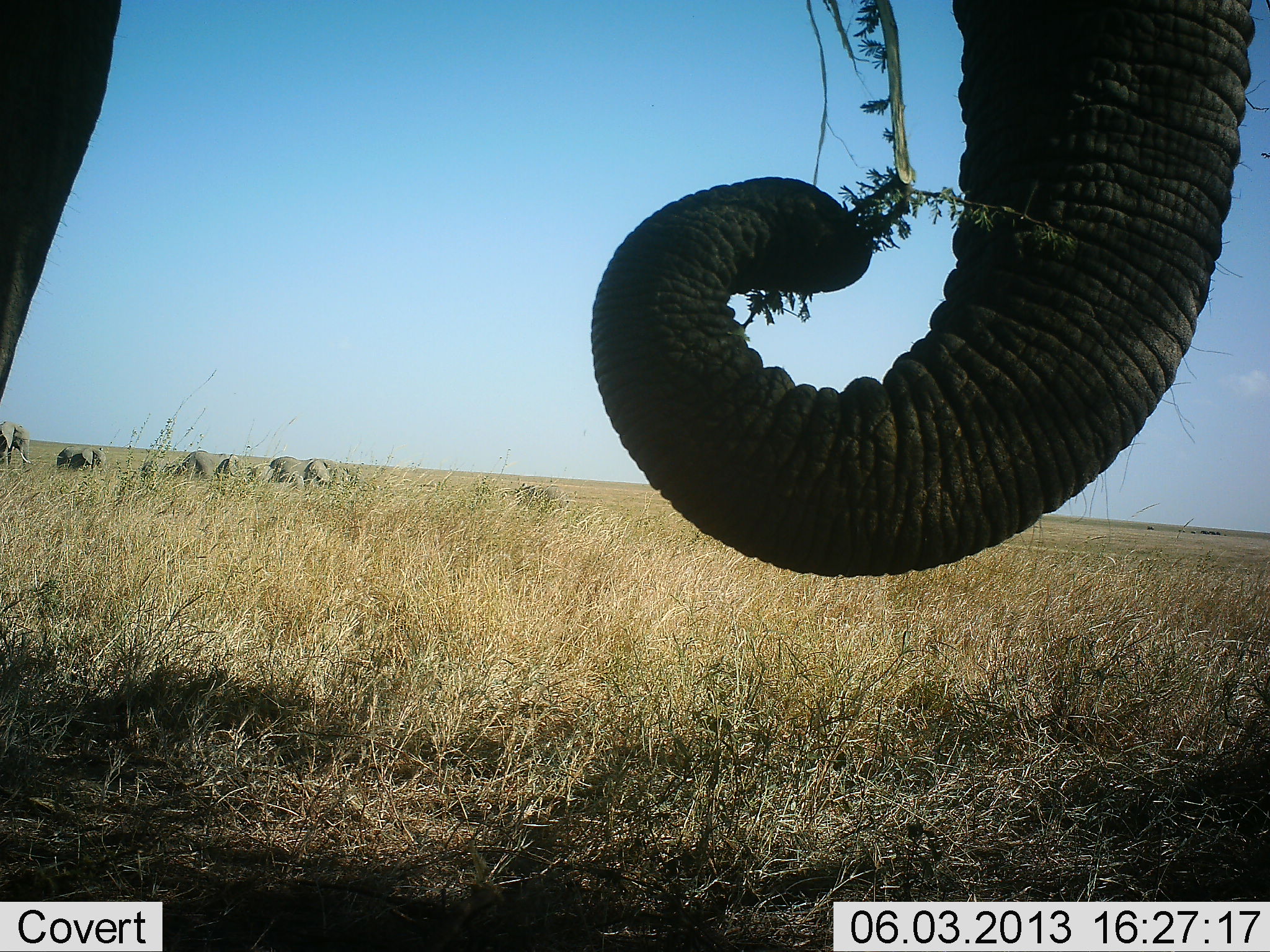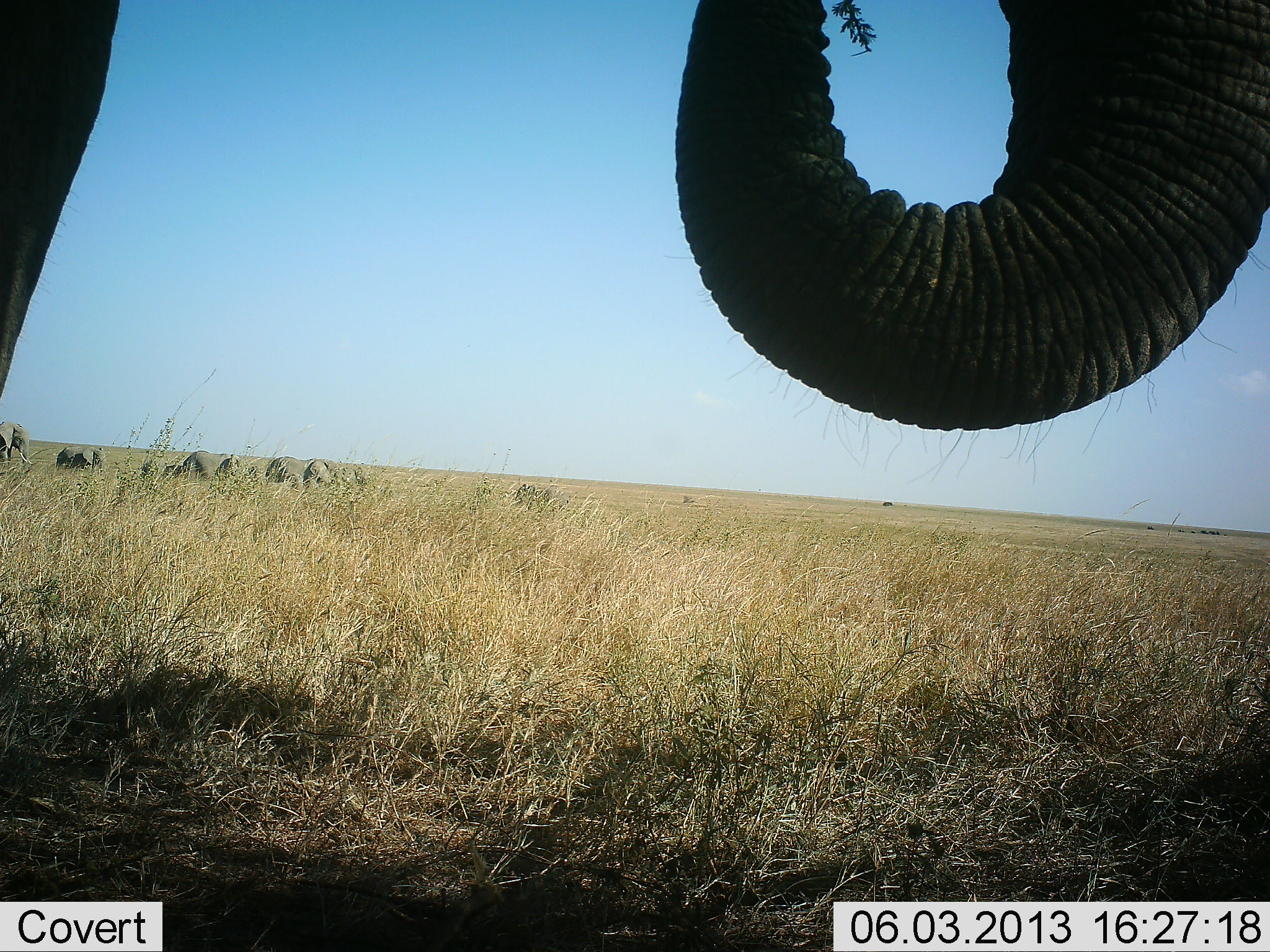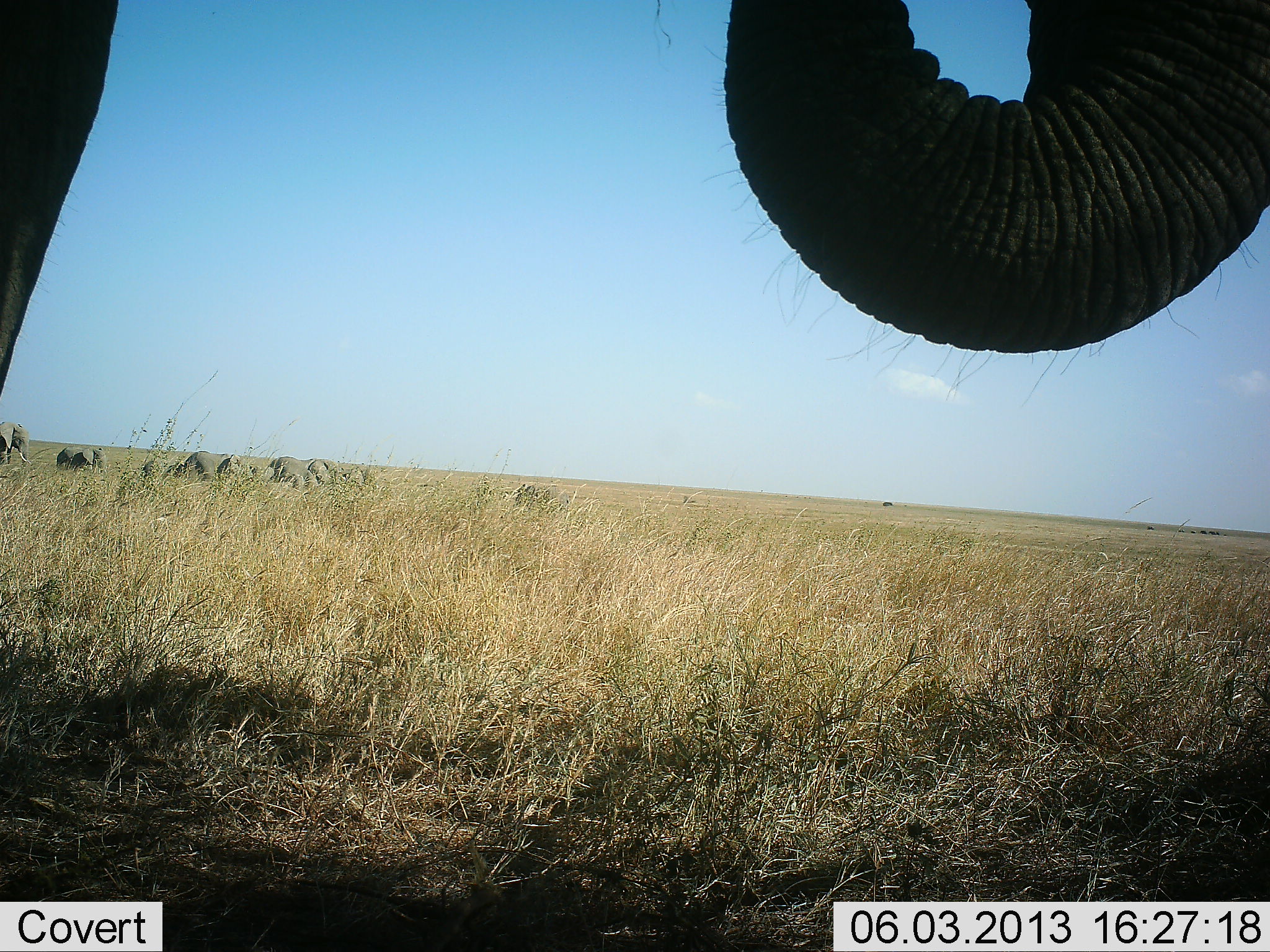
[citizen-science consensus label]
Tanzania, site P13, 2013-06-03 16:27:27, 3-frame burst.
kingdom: Animalia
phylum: Chordata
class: Mammalia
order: Proboscidea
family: Elephantidae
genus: Loxodonta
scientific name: Loxodonta africana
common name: african bush elephant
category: elephant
Elephant (african bush elephant) (Loxodonta africana), count 7. Behavior (volunteer vote fractions): standing 50%, resting 6%, moving 33%, interacting 11%. Young present (vote fraction): 33%. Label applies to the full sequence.